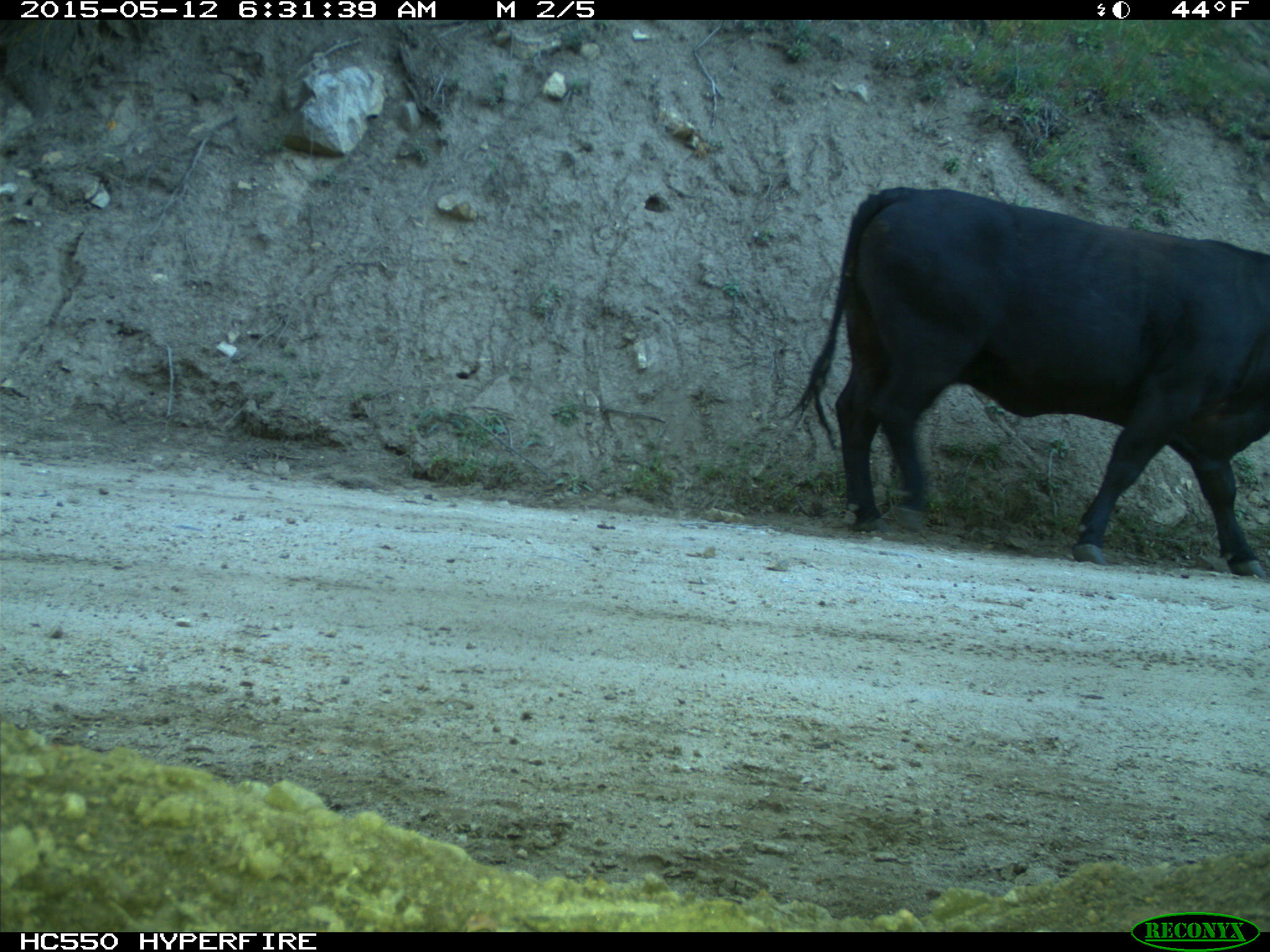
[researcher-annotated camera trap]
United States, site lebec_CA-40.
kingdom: Animalia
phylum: Chordata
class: Mammalia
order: Artiodactyla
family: Bovidae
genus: Bos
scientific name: Bos taurus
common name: domestic cow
Bos taurus (domestic cow).